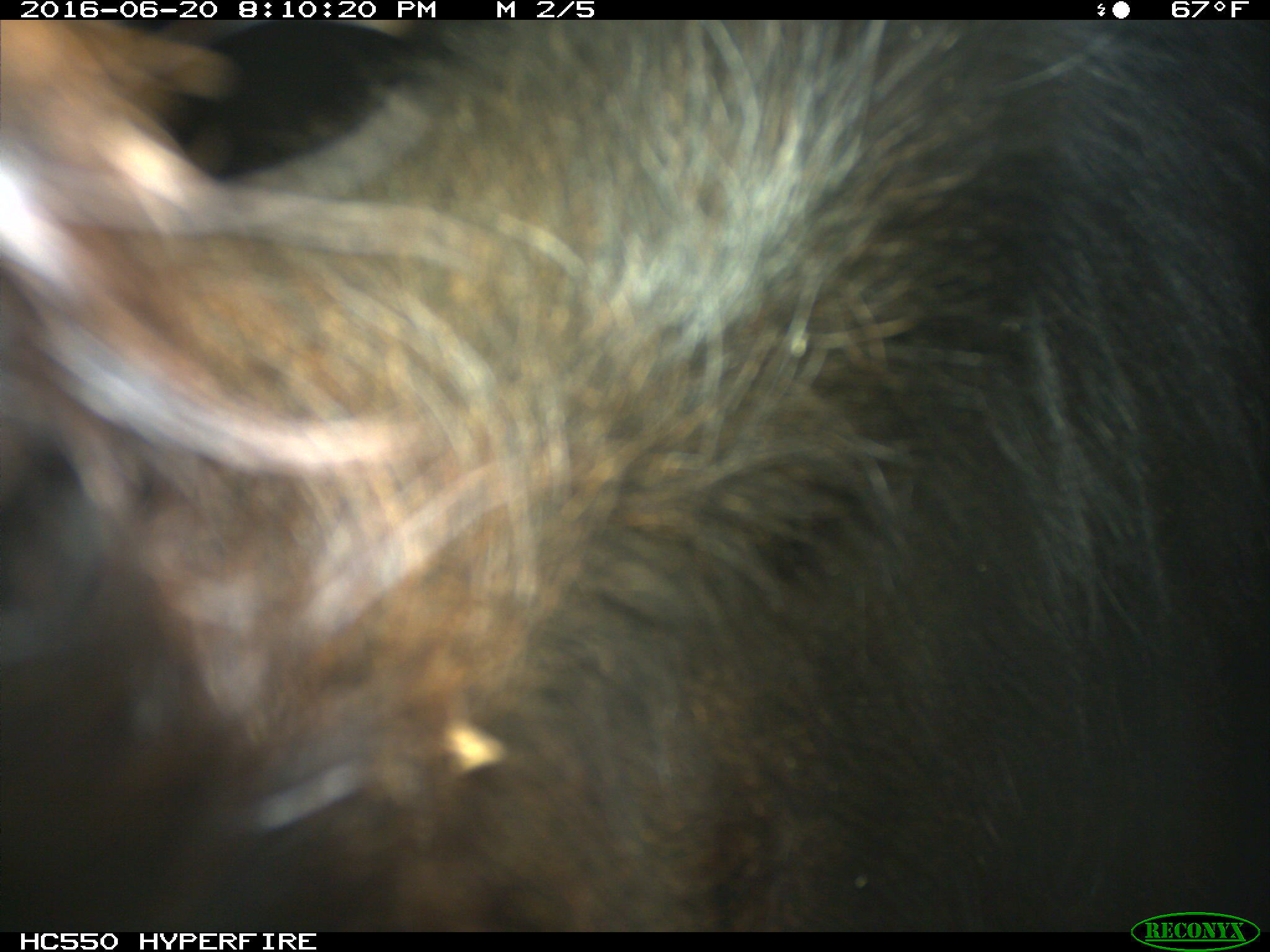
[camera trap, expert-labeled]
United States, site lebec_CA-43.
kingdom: Animalia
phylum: Chordata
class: Mammalia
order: Artiodactyla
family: Bovidae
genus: Bos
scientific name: Bos taurus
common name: domestic cow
Bos taurus (domestic cow).